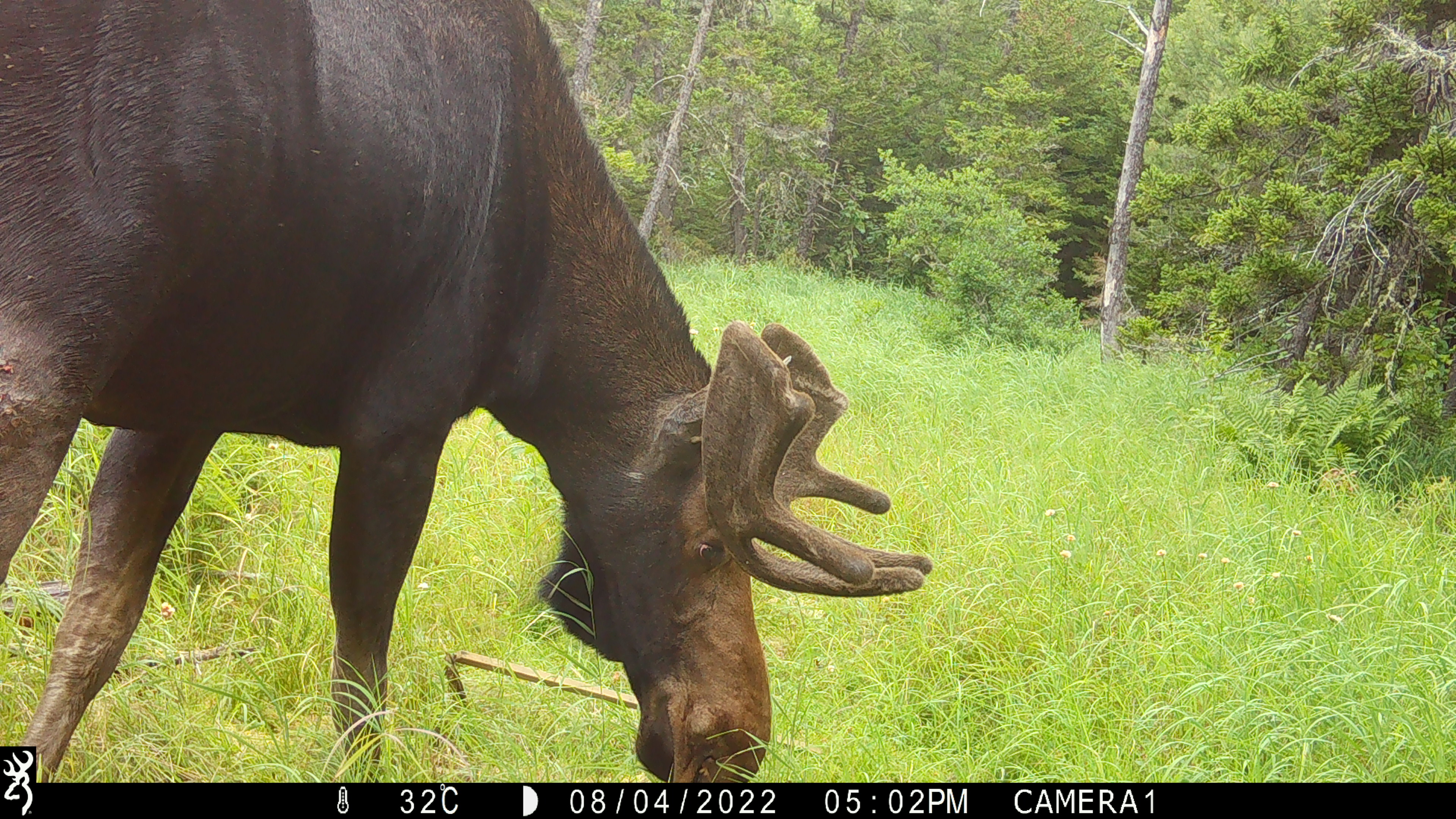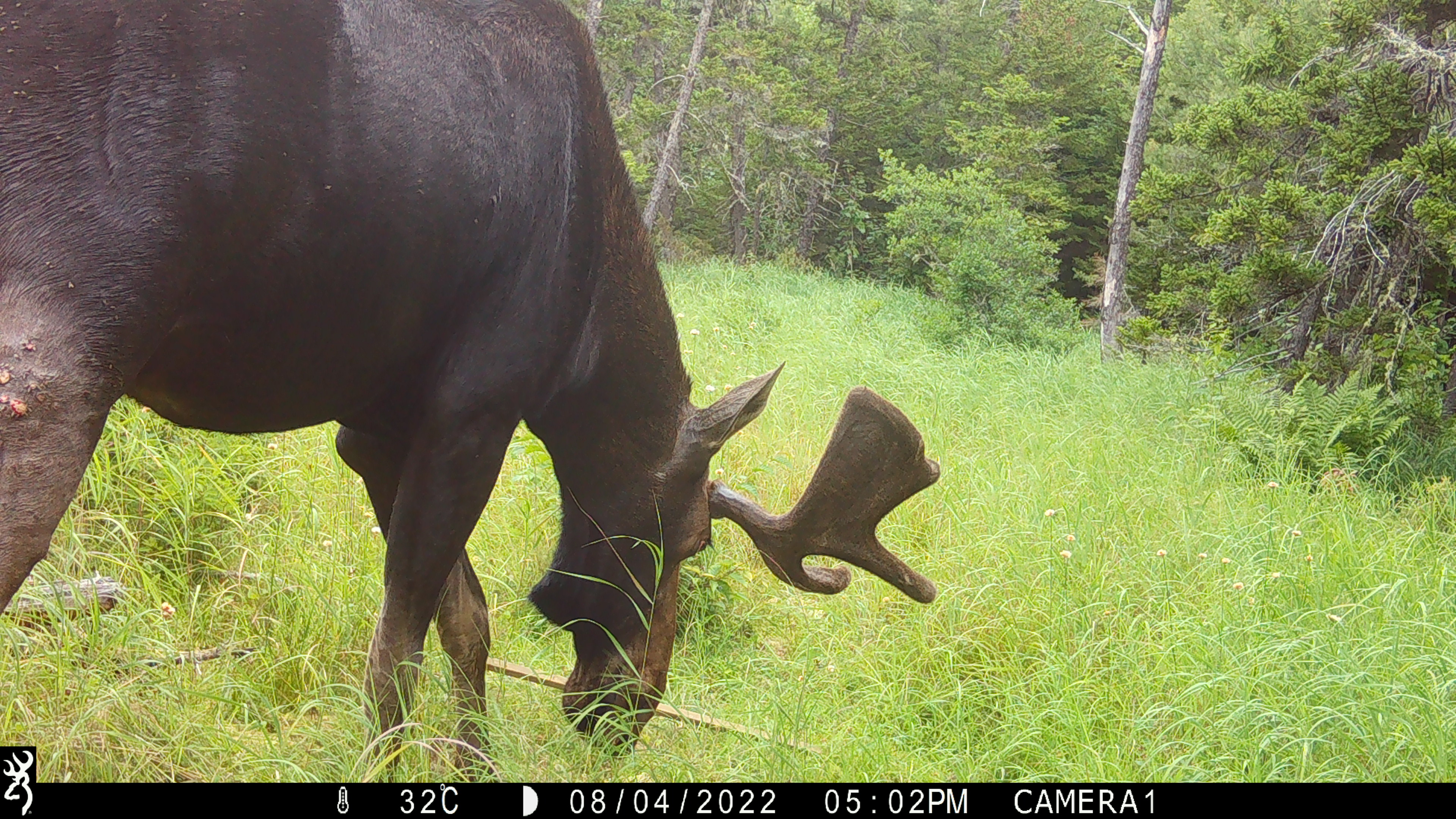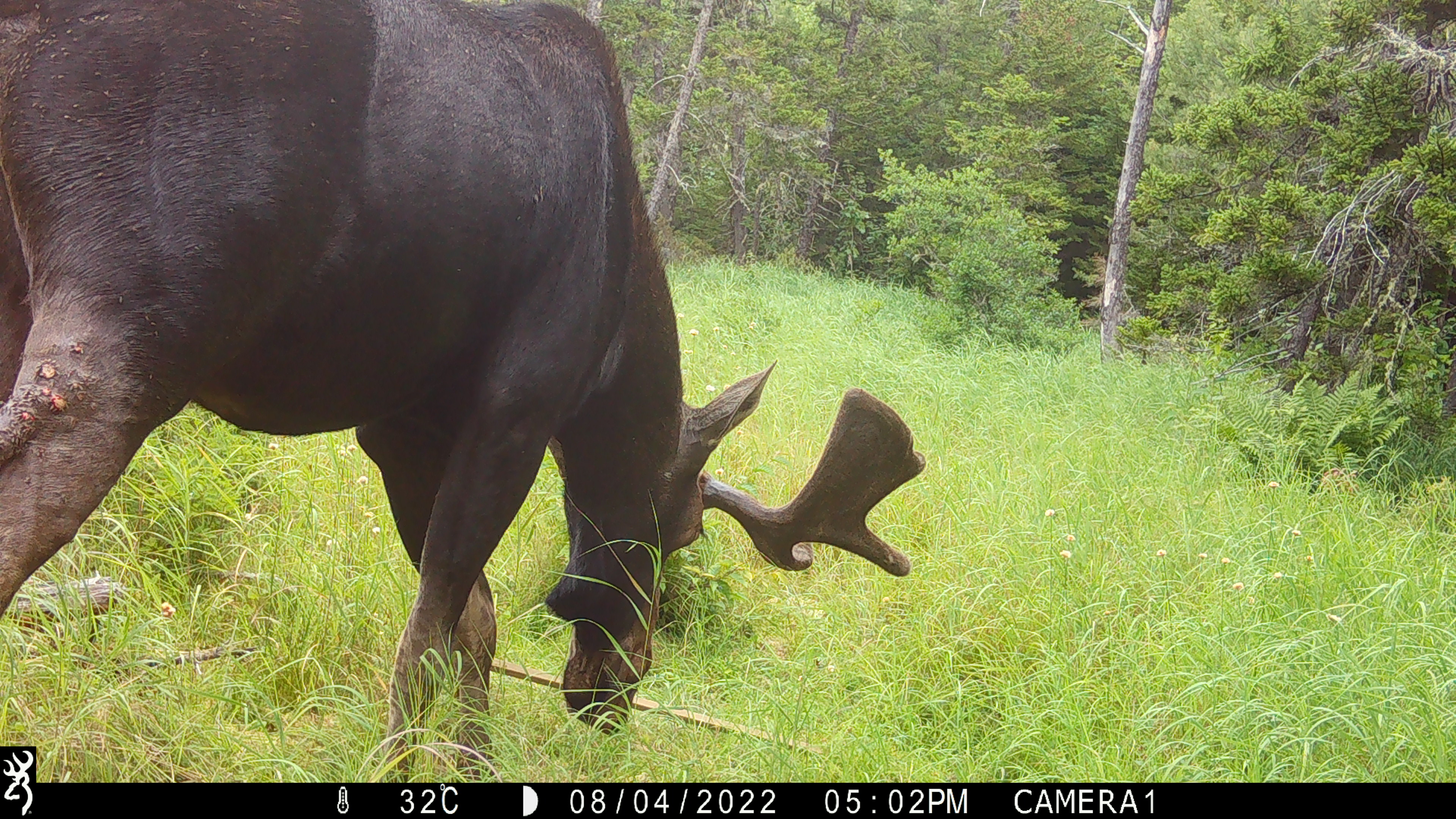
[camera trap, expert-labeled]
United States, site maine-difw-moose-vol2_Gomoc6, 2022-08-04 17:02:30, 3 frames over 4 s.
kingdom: Animalia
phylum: Chordata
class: Mammalia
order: Artiodactyla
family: Cervidae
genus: Alces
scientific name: Alces alces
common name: moose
Moose (Alces alces).